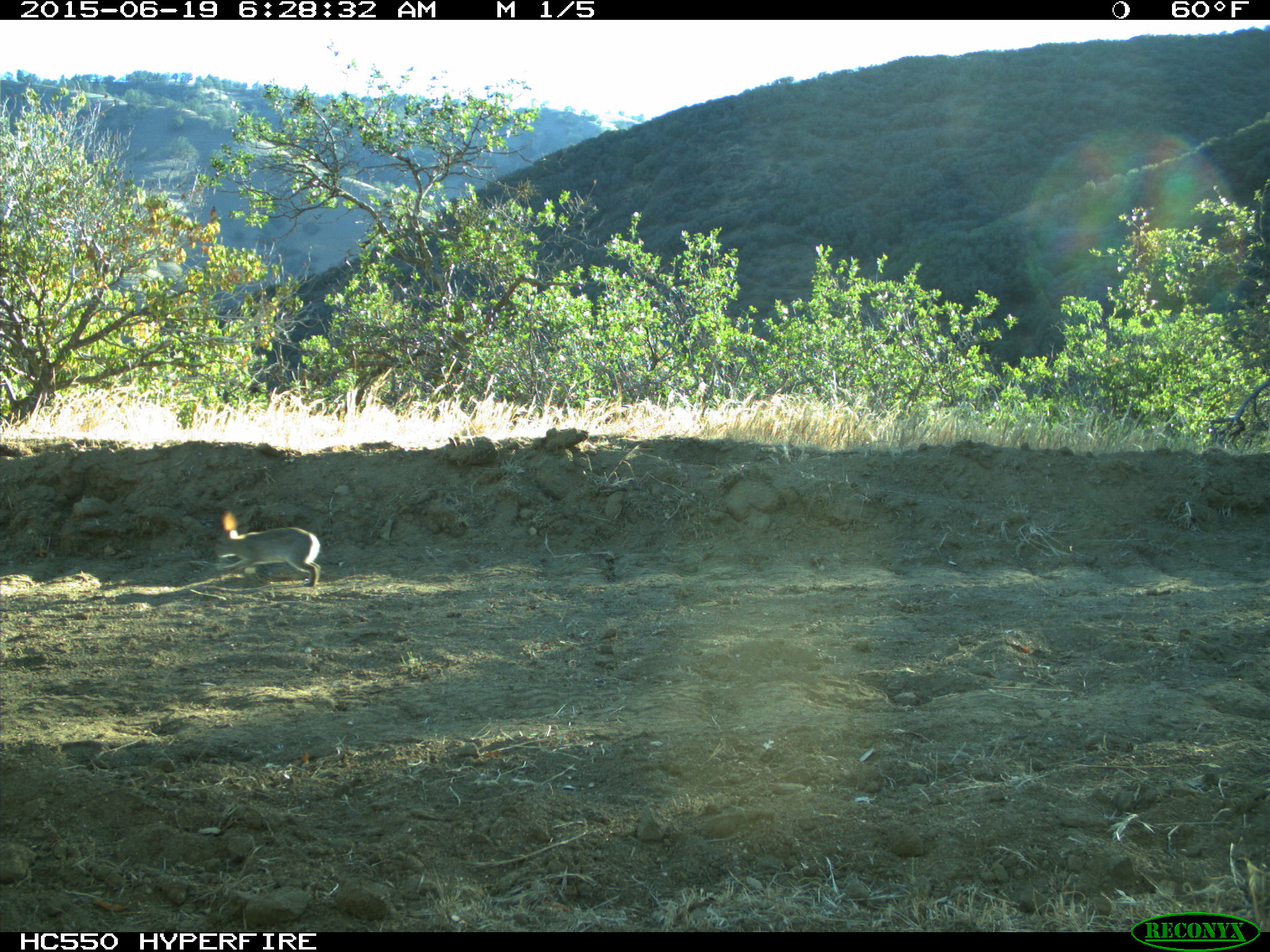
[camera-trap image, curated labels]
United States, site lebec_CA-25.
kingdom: Animalia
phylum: Chordata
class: Mammalia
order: Lagomorpha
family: Leporidae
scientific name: Leporidae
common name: rabbits and hares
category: unidentified rabbit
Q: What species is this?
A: Unidentified rabbit (rabbits and hares) (Leporidae).